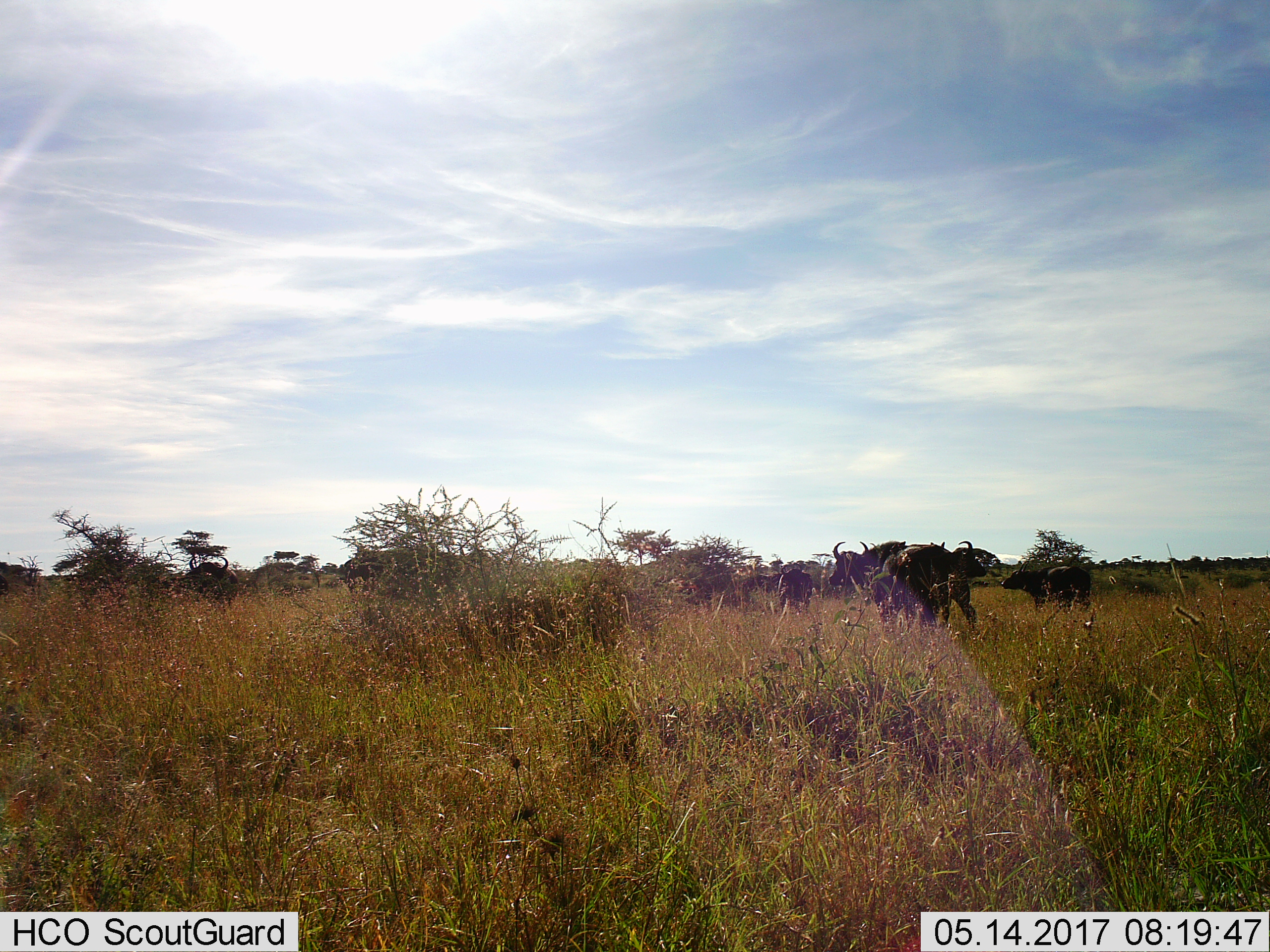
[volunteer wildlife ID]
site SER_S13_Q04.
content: unidentified animal